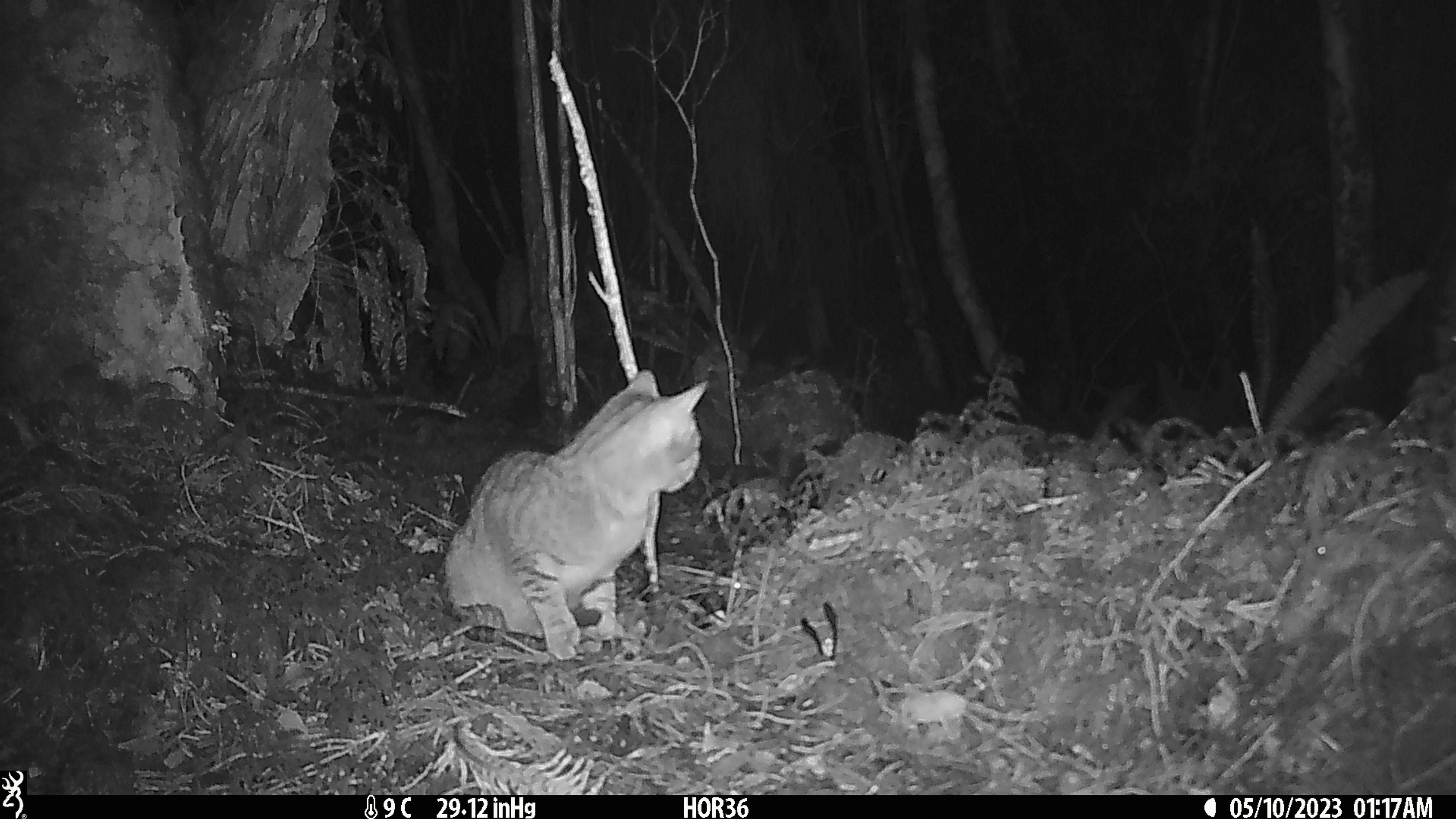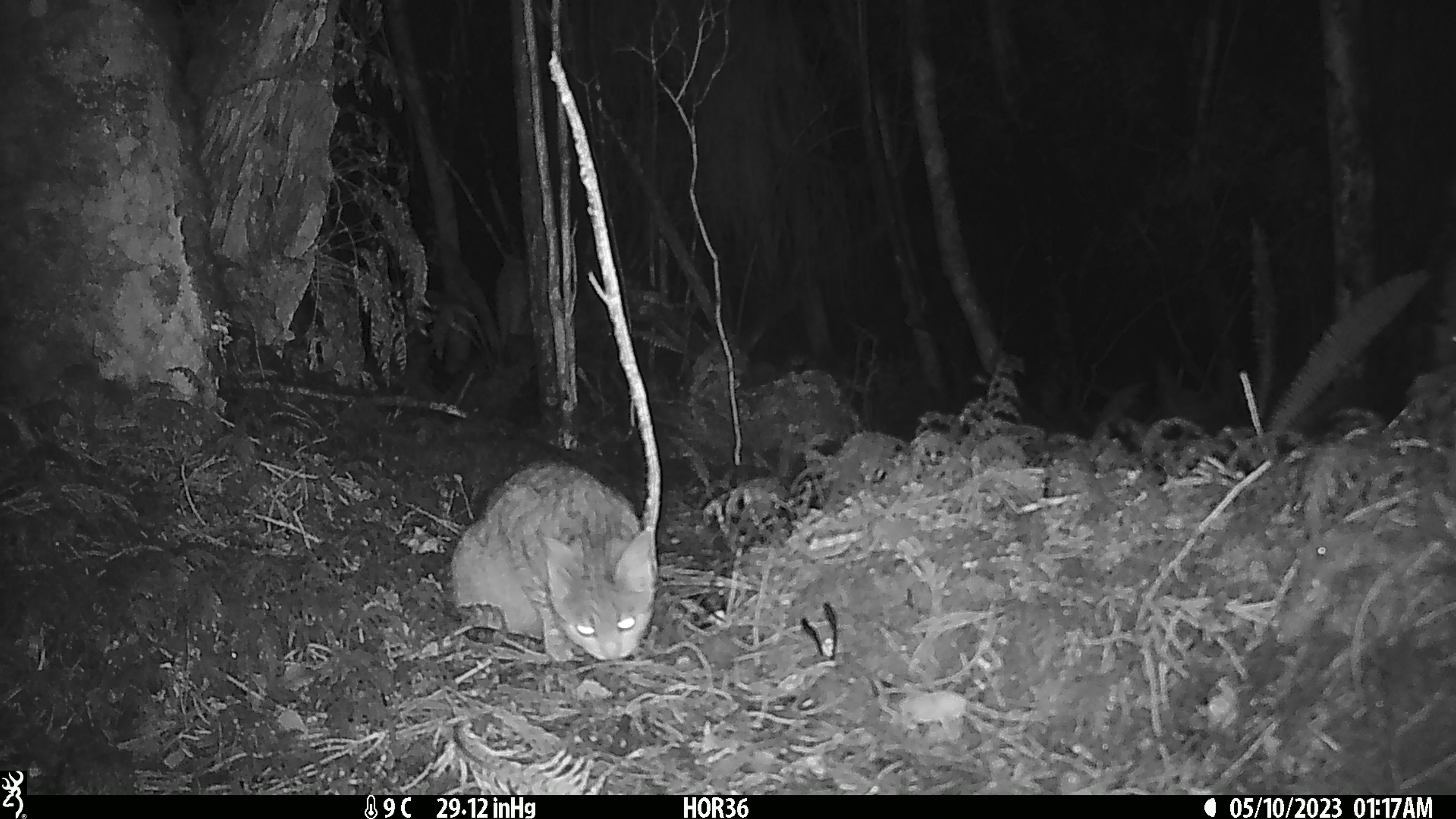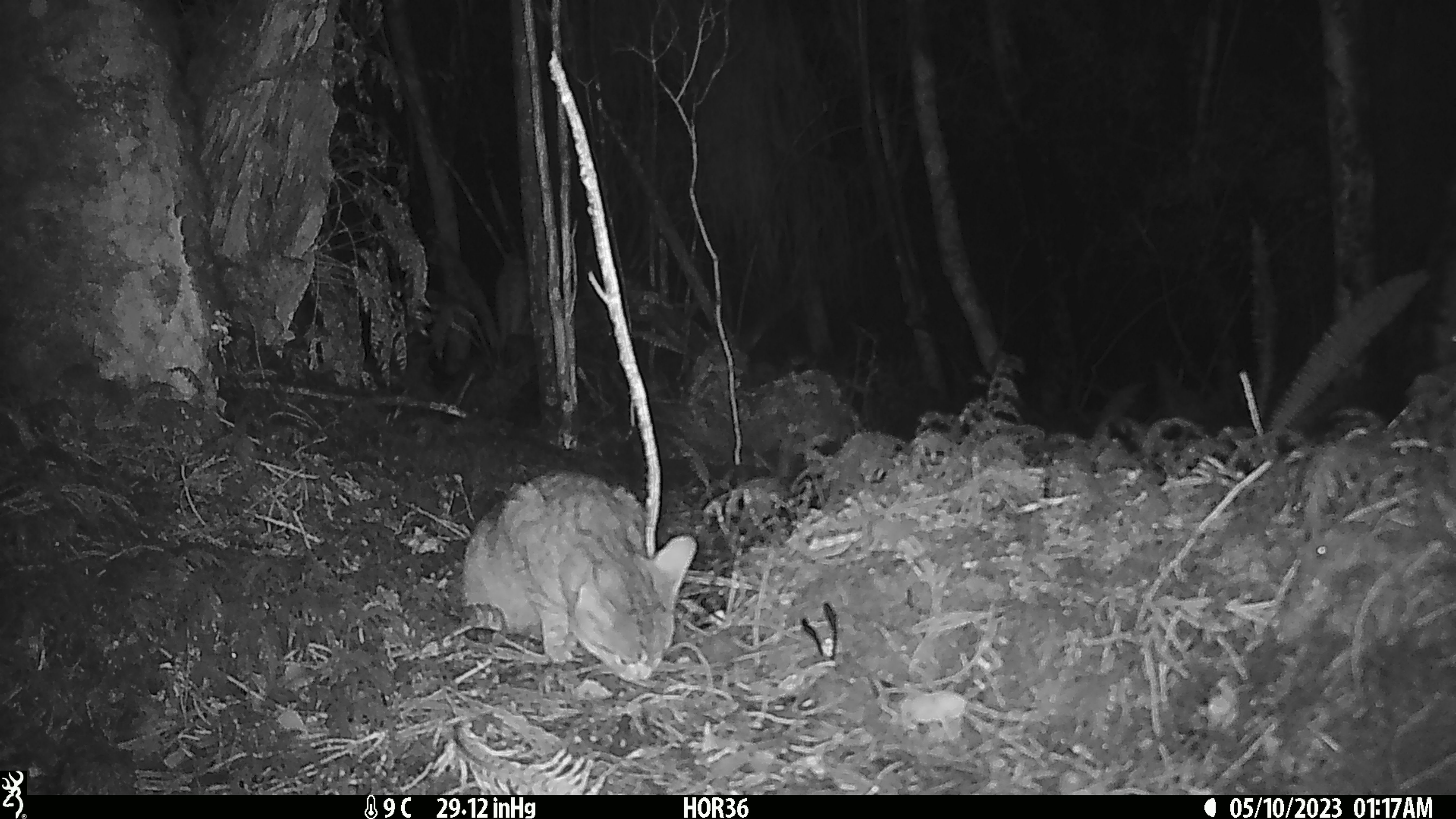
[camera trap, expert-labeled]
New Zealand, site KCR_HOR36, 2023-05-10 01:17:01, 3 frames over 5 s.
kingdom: Animalia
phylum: Chordata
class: Mammalia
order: Carnivora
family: Felidae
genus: Felis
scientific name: Felis catus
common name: domestic cat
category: cat